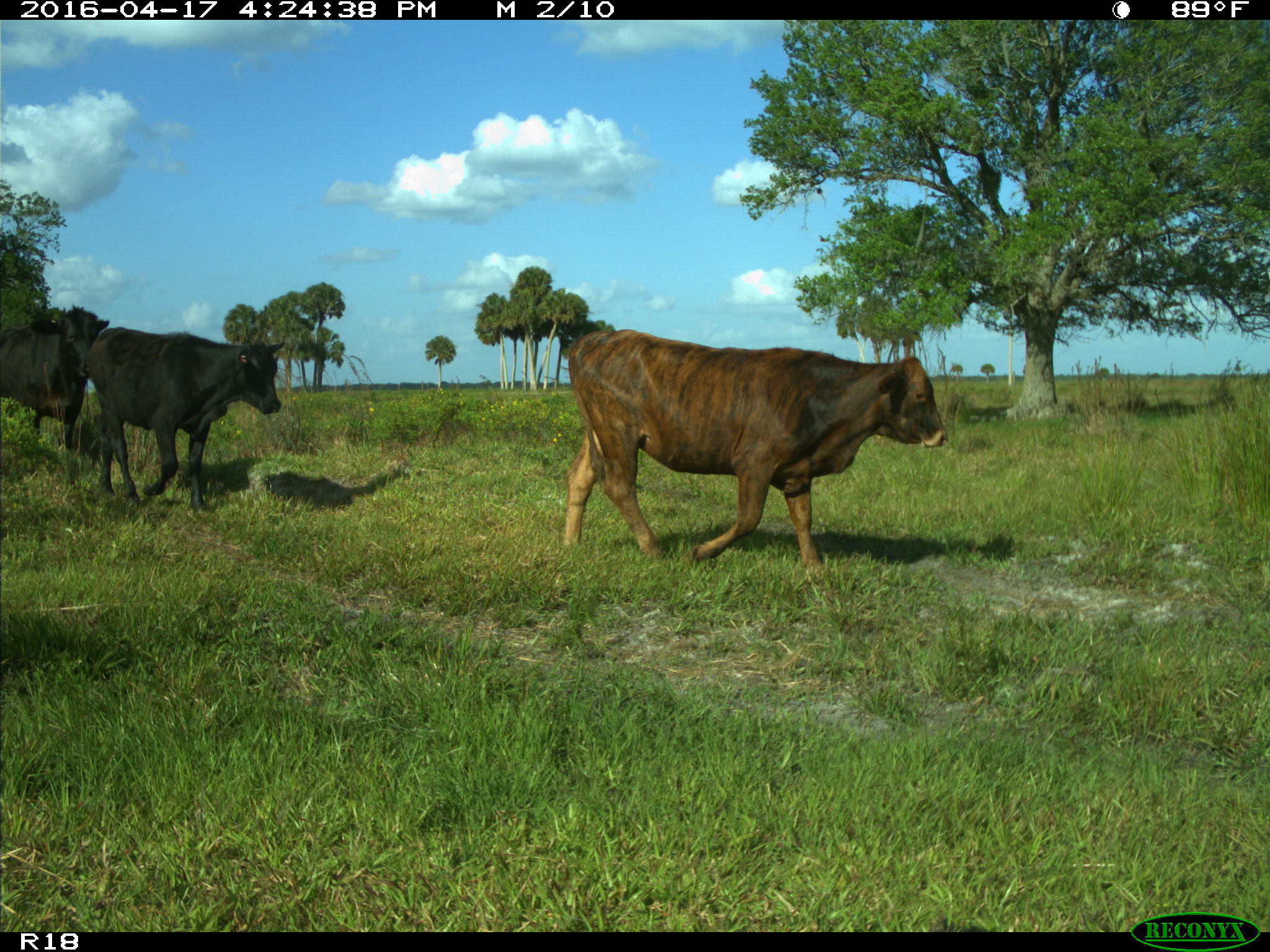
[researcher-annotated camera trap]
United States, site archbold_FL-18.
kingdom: Animalia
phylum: Chordata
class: Mammalia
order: Artiodactyla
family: Bovidae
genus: Bos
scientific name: Bos taurus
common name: domestic cow